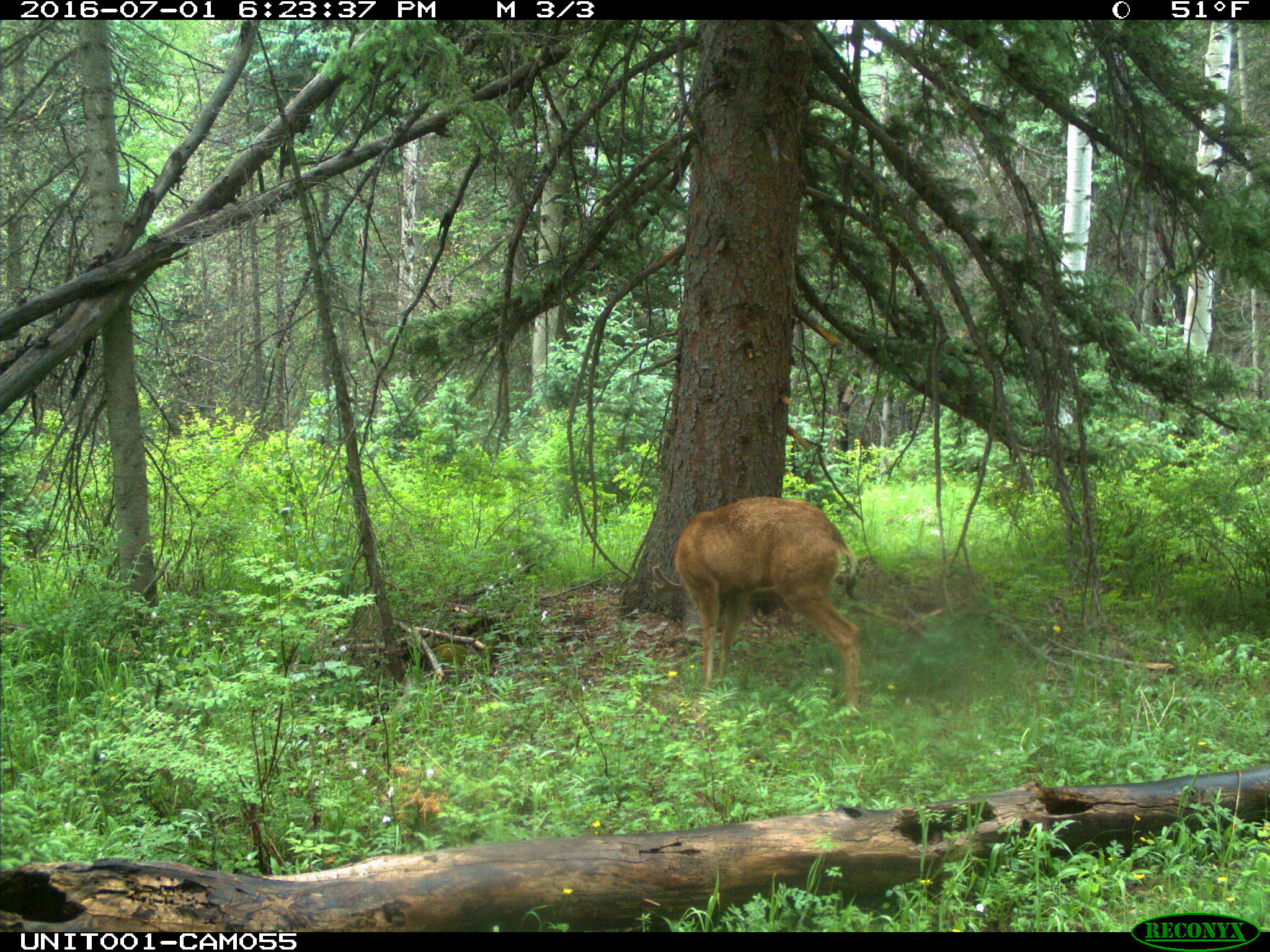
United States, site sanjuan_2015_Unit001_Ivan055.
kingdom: Animalia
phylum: Chordata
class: Mammalia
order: Artiodactyla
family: Cervidae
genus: Odocoileus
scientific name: Odocoileus hemionus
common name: mule deer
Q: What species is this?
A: Odocoileus hemionus (mule deer).